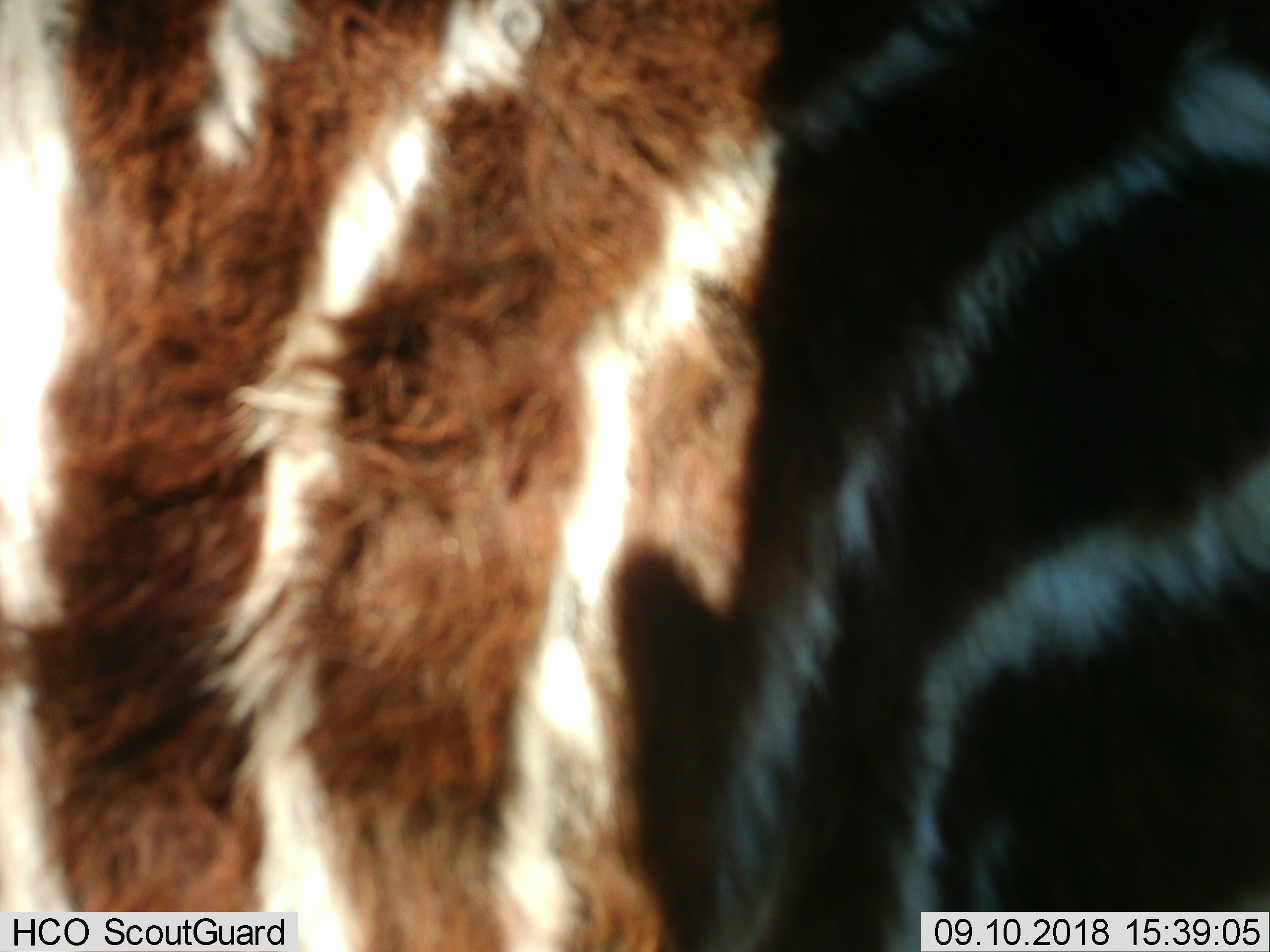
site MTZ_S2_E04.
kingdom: Animalia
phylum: Chordata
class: Mammalia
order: Perissodactyla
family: Equidae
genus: Equus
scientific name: Equus zebra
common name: mountain zebra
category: zebramountain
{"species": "zebramountain (mountain zebra) (Equus zebra)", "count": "1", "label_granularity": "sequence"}